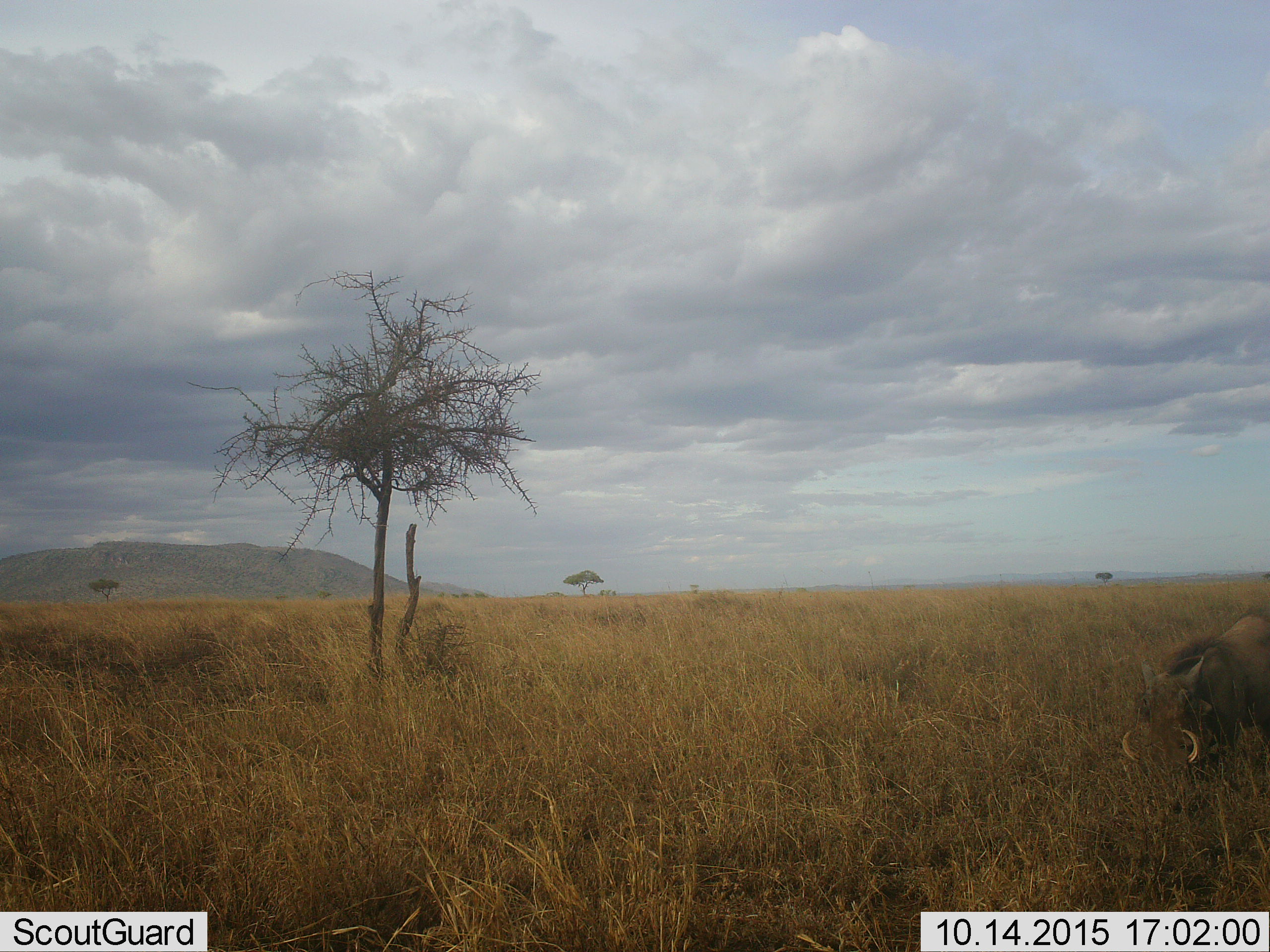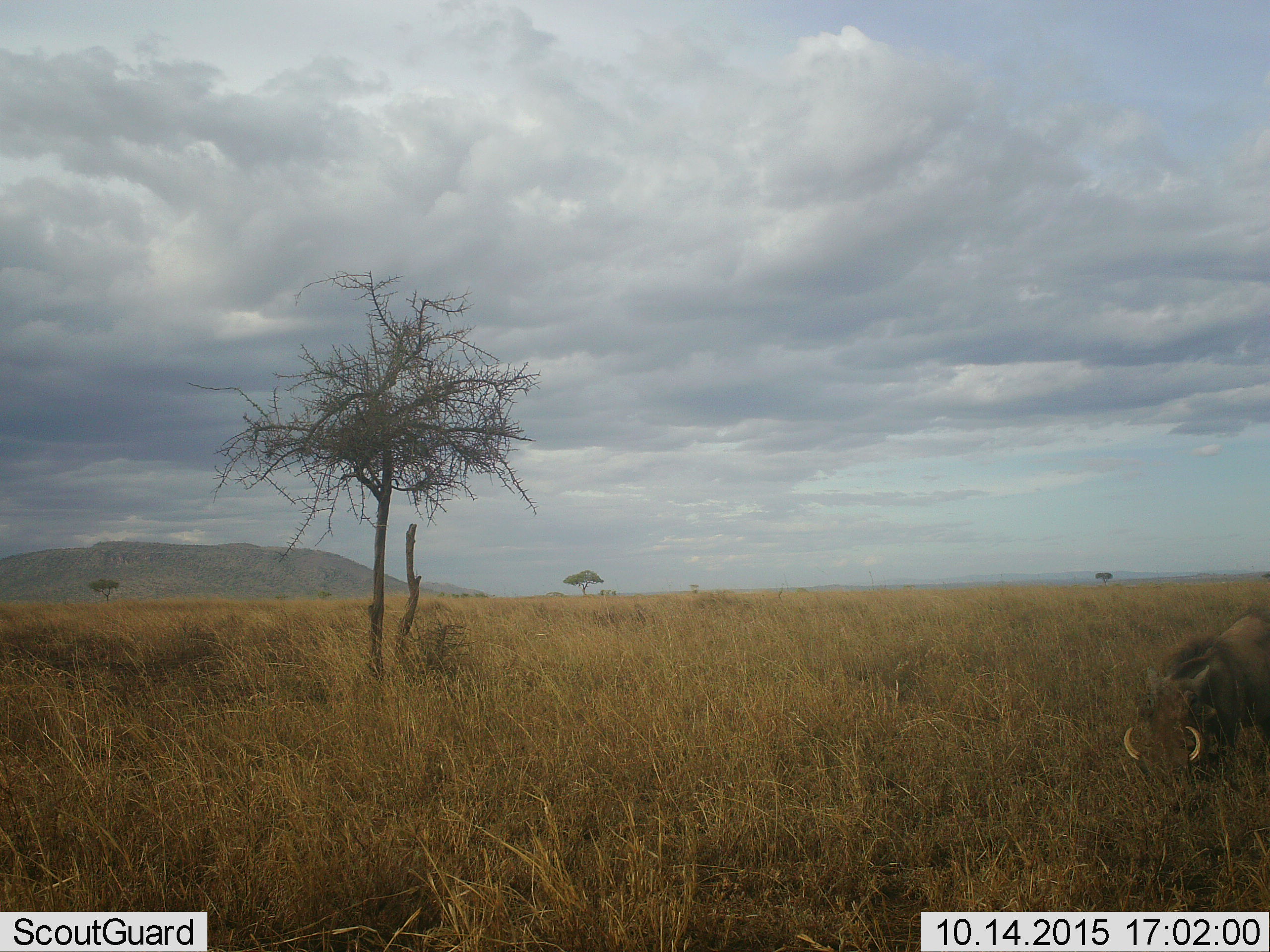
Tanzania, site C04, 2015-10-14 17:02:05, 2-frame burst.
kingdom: Animalia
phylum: Chordata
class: Mammalia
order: Artiodactyla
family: Suidae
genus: Phacochoerus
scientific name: Phacochoerus africanus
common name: warthog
Warthog (Phacochoerus africanus), count 1. Behavior (volunteer vote fractions): standing 50%, resting 0%, moving 7%, interacting 0%. Young present (vote fraction): 0%. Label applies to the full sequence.